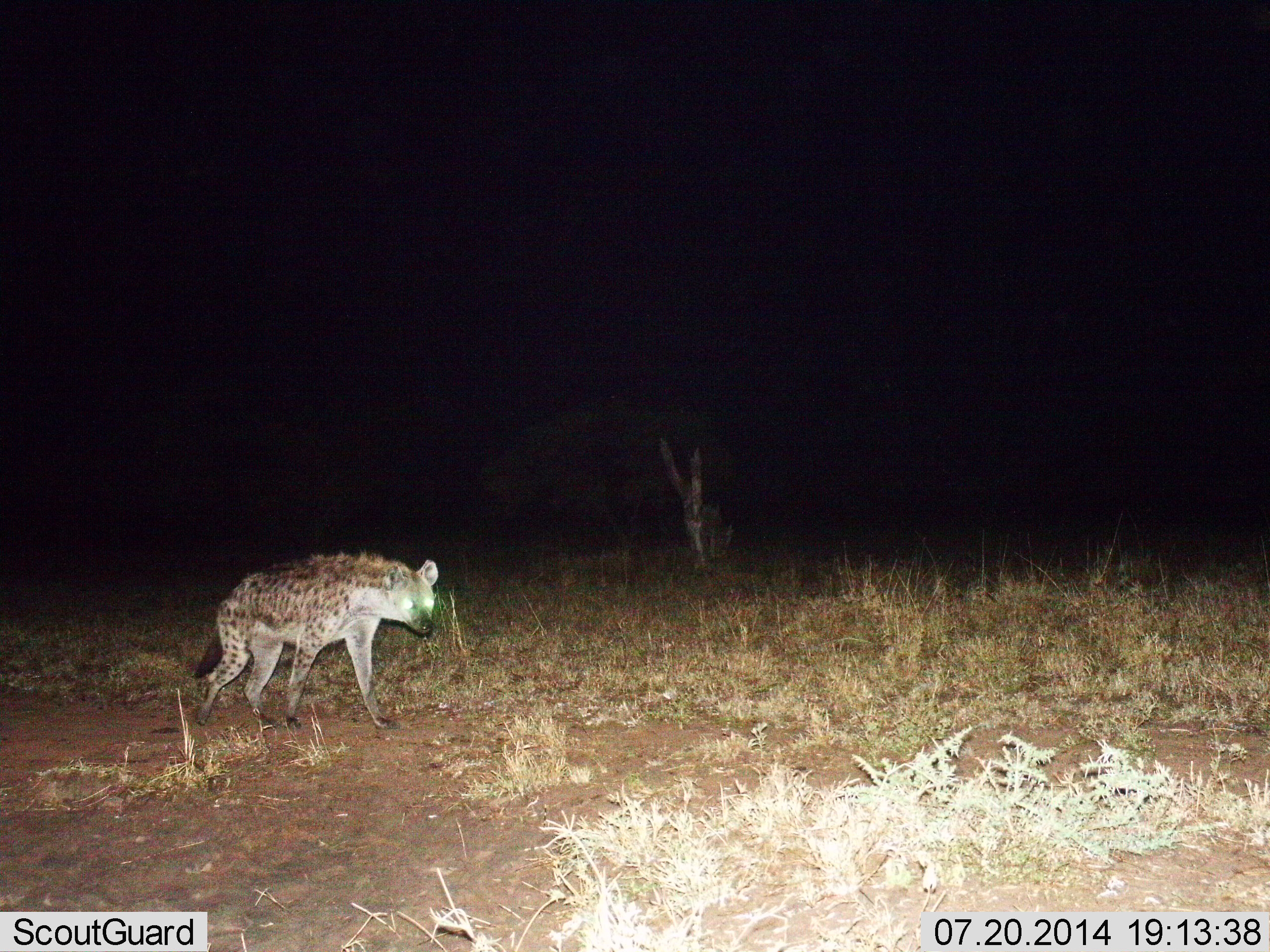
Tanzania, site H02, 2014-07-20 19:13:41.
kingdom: Animalia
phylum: Chordata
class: Mammalia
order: Carnivora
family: Hyaenidae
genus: Crocuta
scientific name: Crocuta crocuta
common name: spotted hyena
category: hyenaspotted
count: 1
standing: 20%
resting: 0%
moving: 80%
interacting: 0%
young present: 0%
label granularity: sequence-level